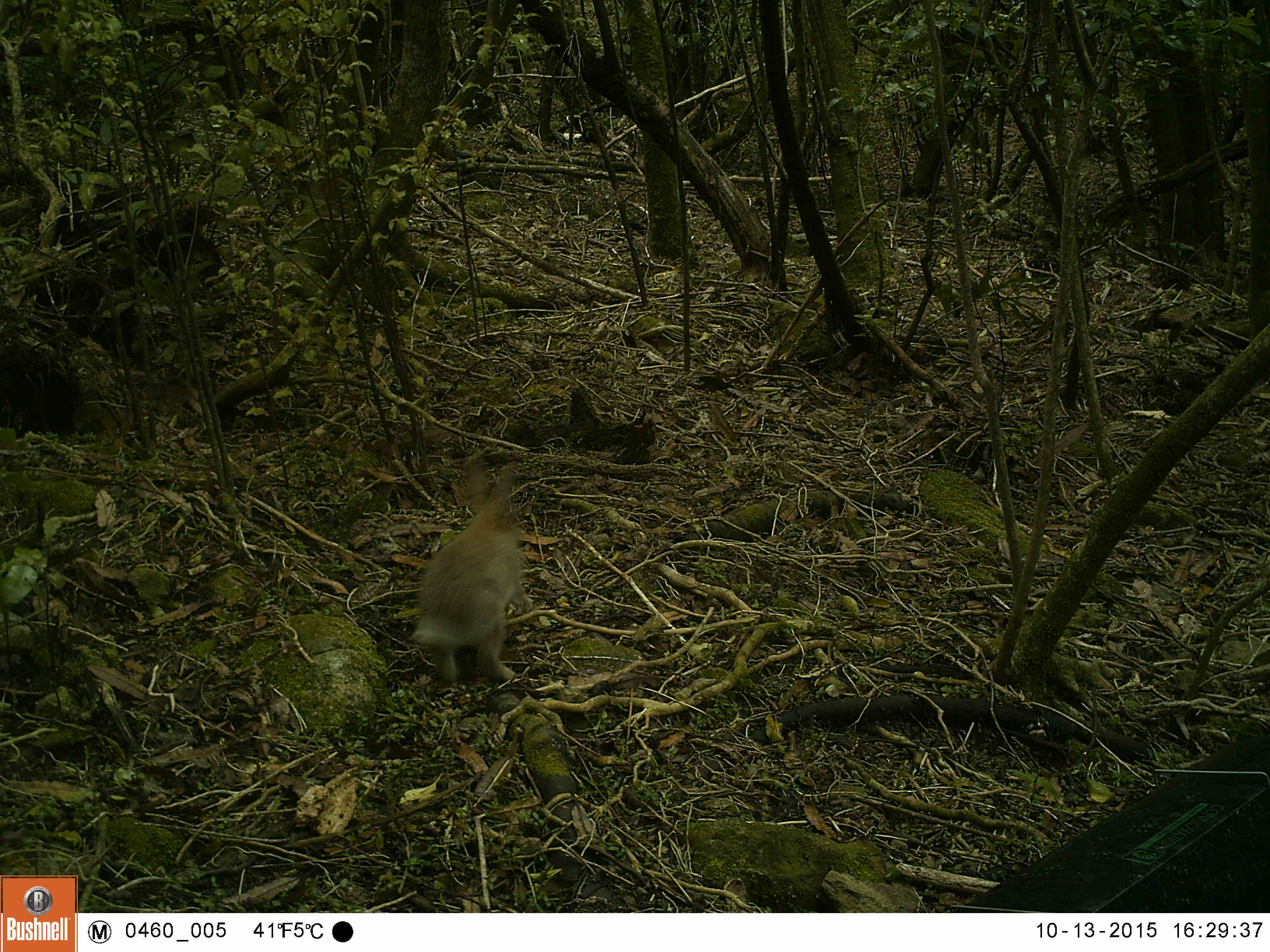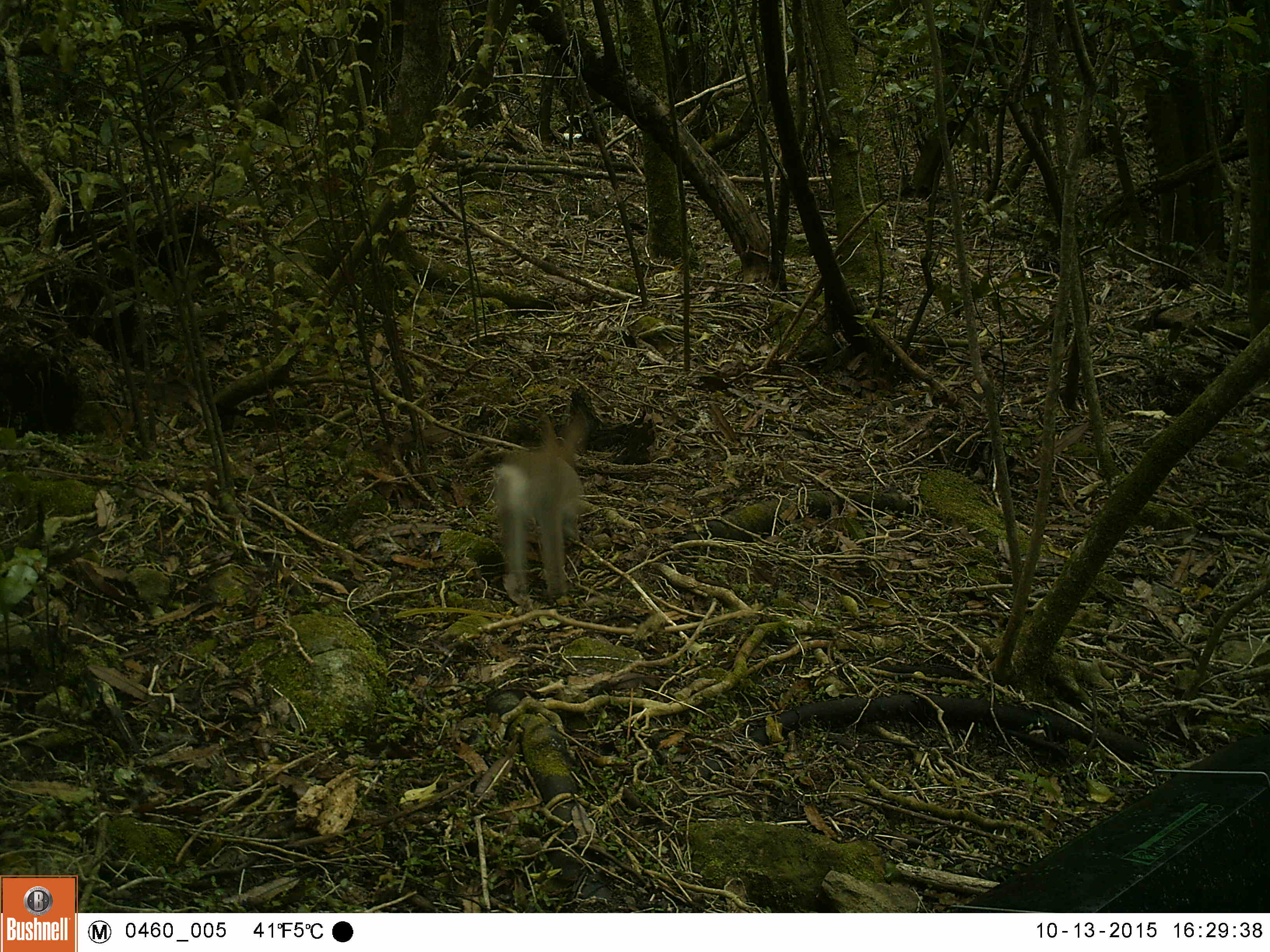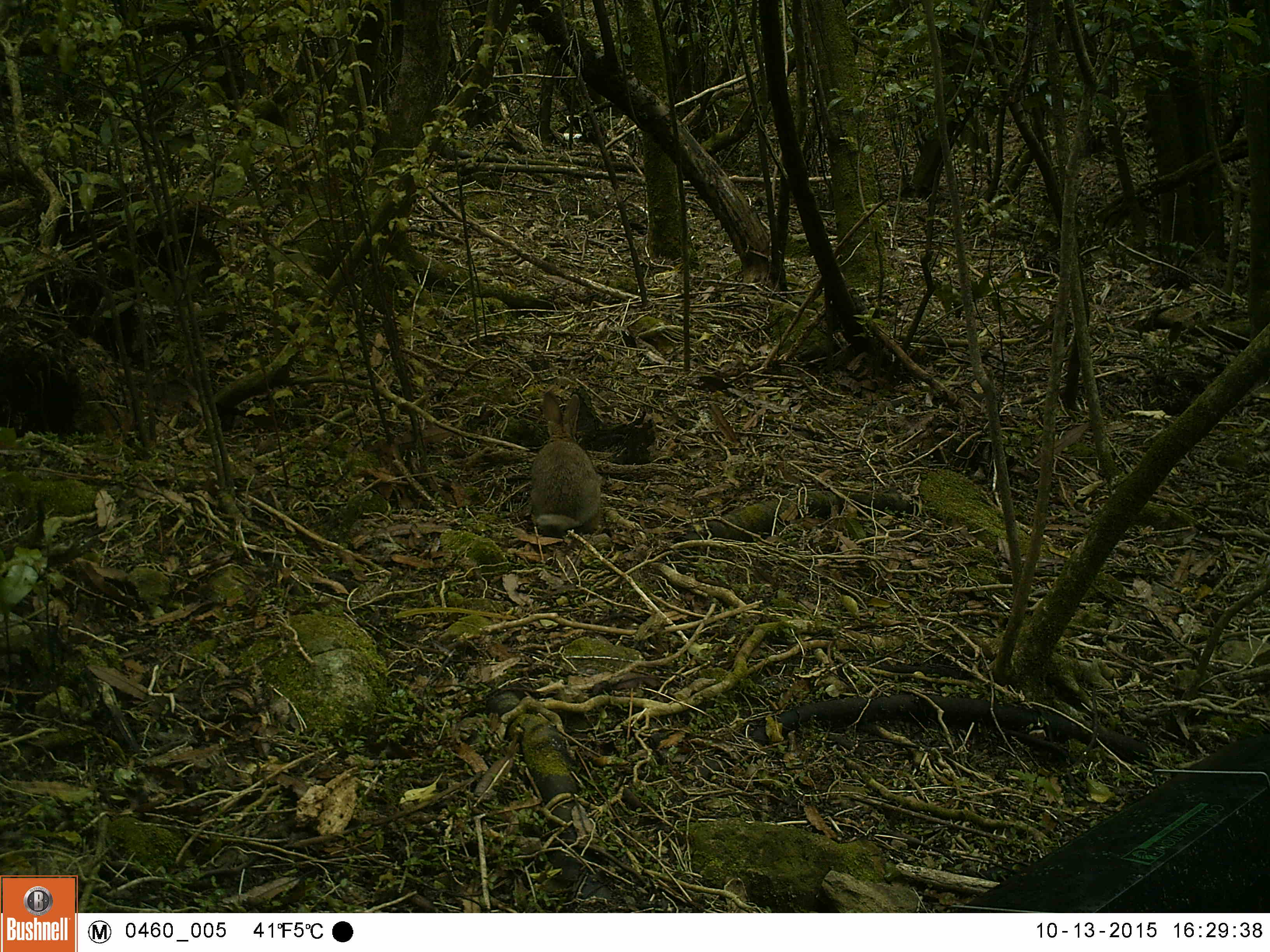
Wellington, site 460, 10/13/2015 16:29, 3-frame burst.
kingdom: Animalia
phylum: Chordata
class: Mammalia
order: Lagomorpha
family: Leporidae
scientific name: Leporidae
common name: rabbit